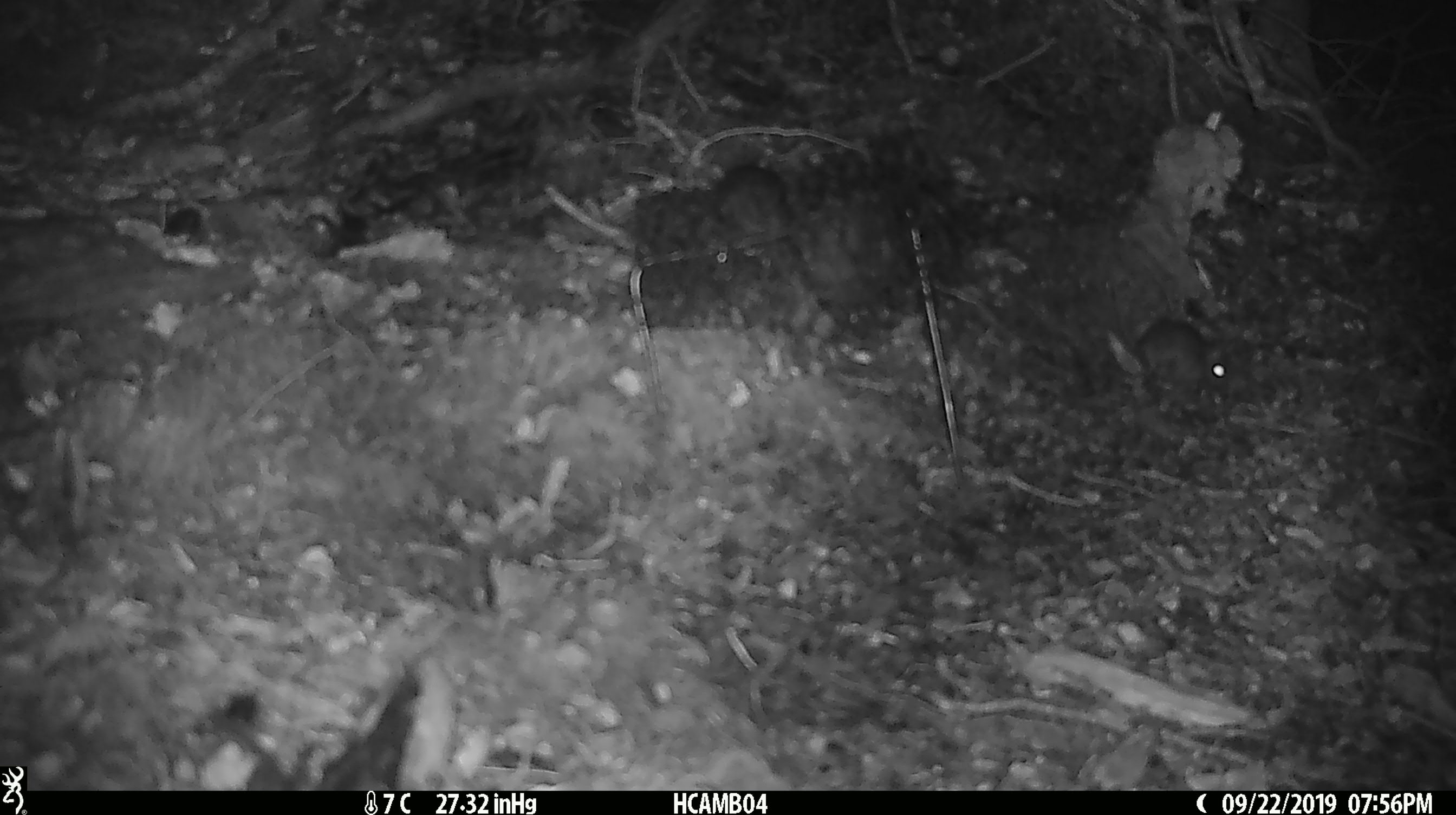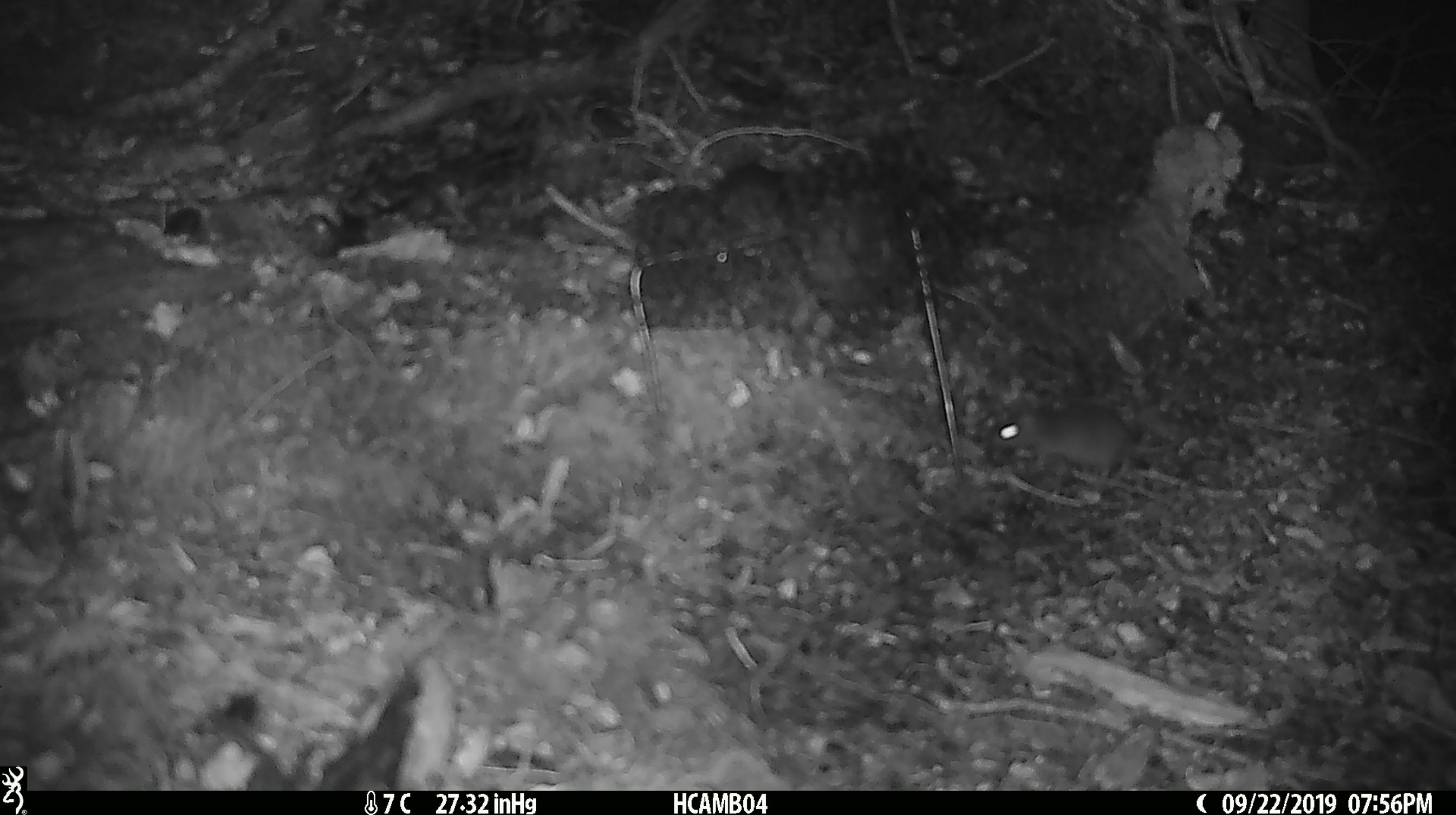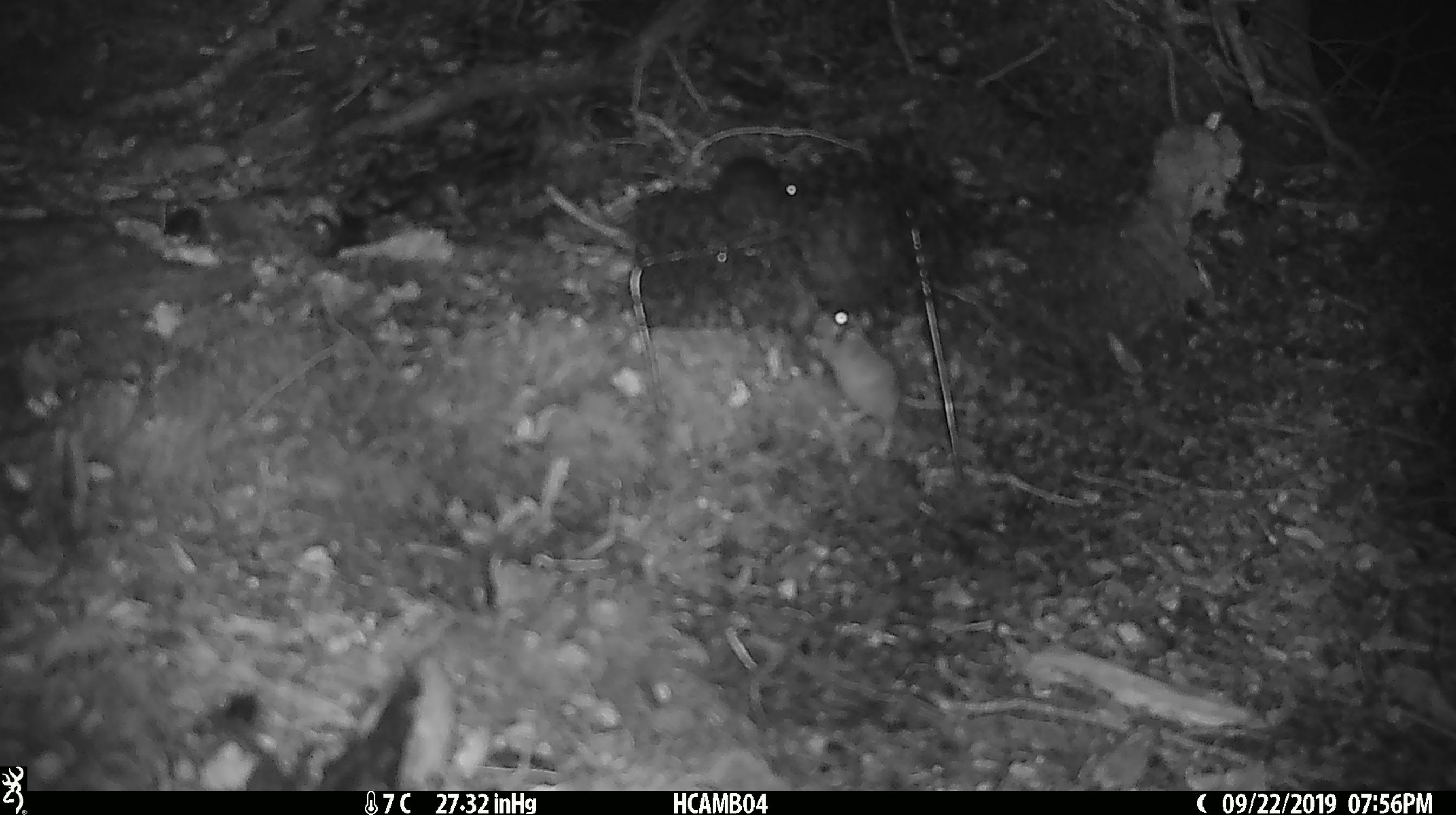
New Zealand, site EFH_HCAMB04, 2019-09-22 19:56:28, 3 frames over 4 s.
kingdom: Animalia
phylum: Chordata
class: Mammalia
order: Rodentia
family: Muridae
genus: Mus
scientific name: Mus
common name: mouse